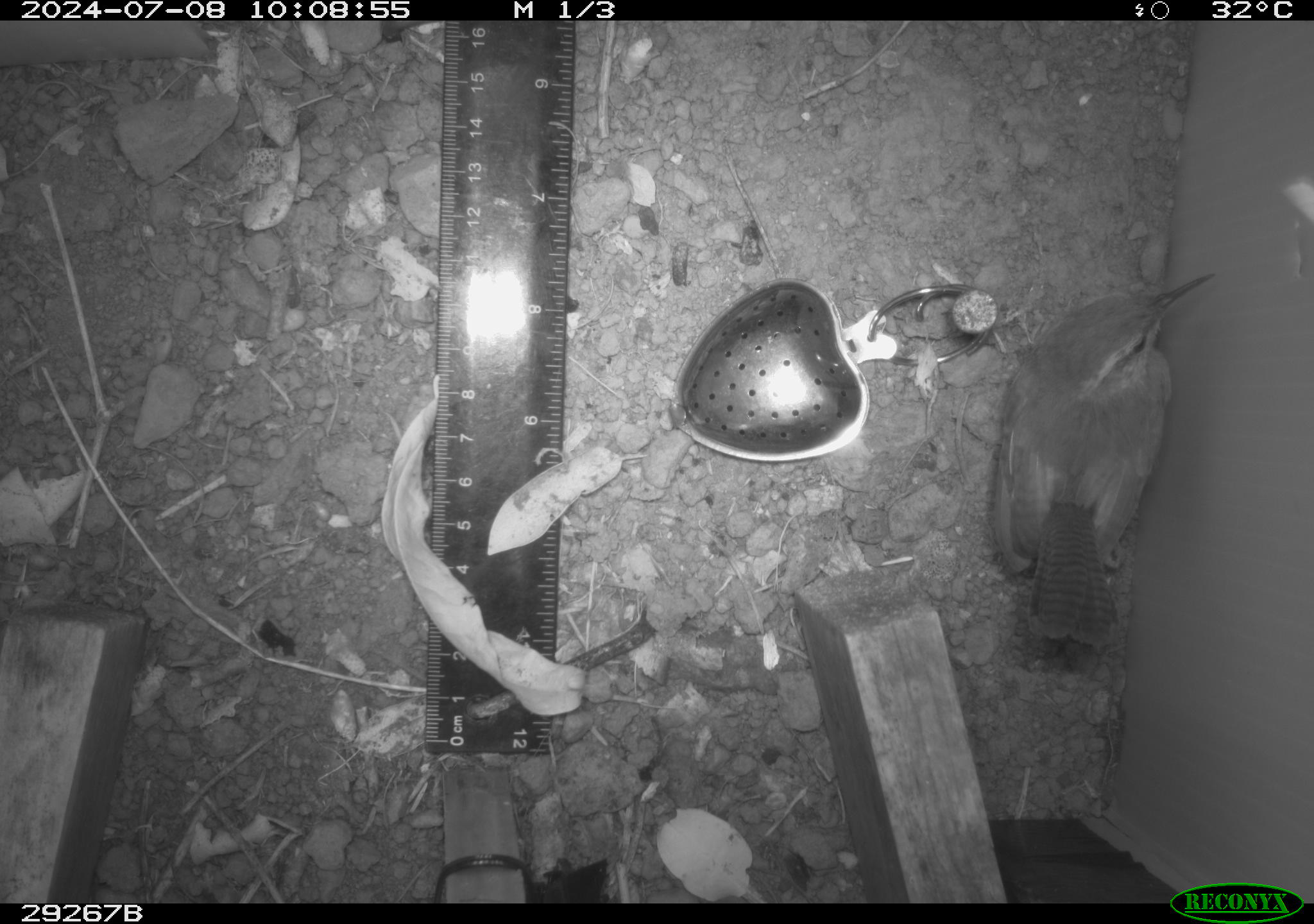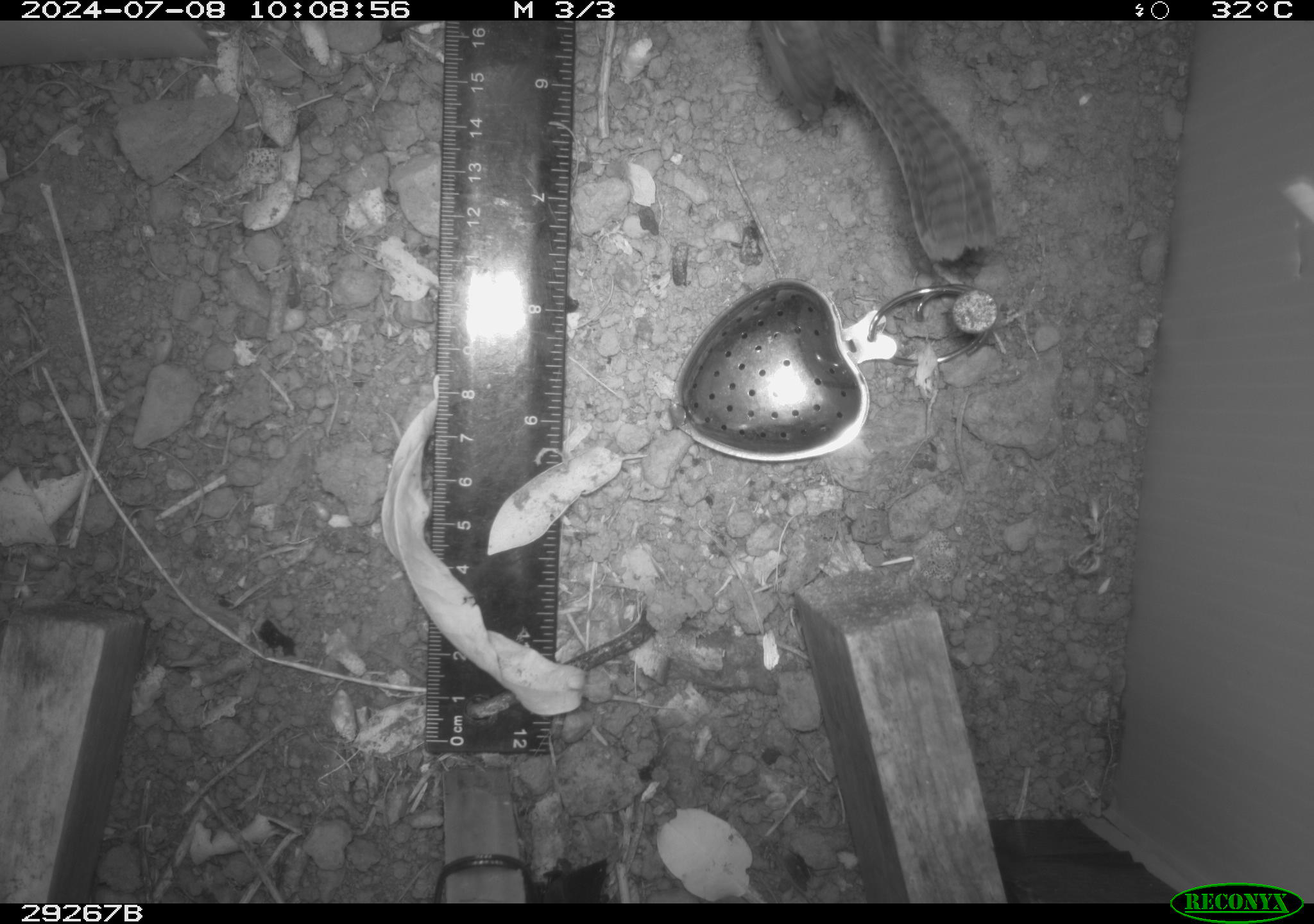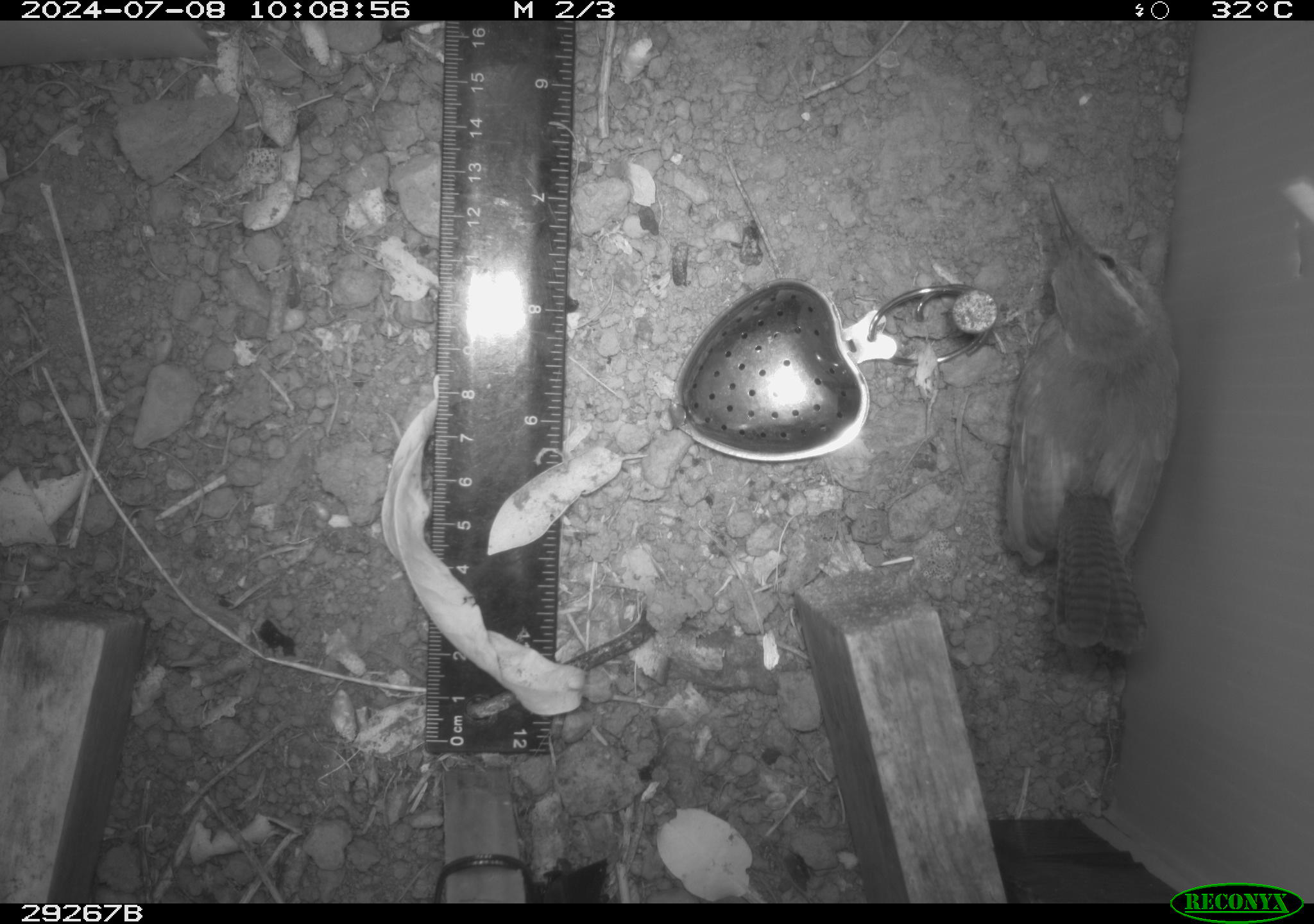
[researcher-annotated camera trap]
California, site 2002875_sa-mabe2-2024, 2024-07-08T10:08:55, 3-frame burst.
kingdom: Animalia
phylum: Chordata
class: Aves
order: Passeriformes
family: Troglodytidae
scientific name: Troglodytidae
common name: wren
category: troglodytidae family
Troglodytidae family (wren) (Troglodytidae).